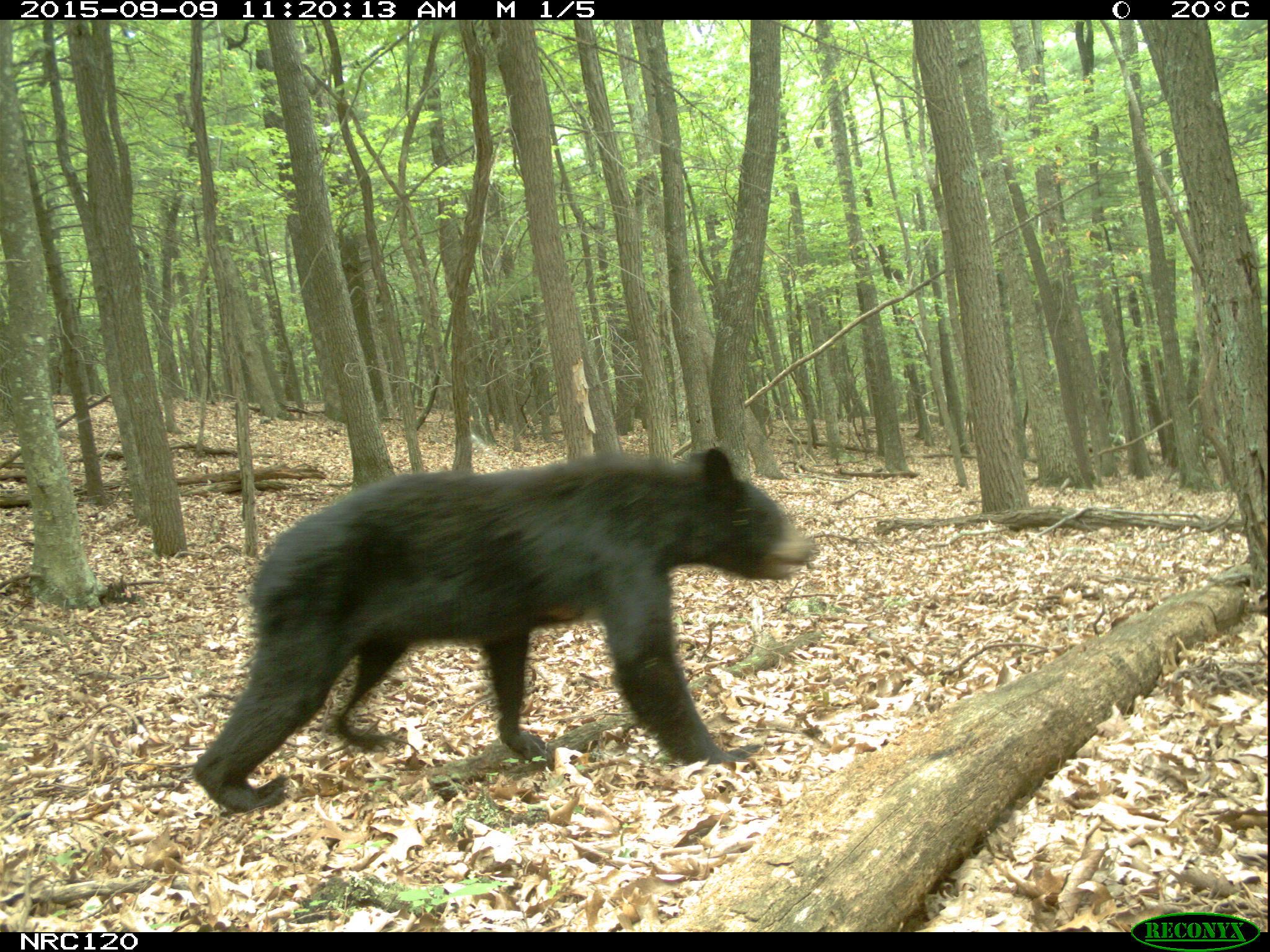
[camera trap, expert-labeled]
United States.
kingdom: Animalia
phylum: Chordata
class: Mammalia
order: Carnivora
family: Ursidae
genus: Ursus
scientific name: Ursus americanus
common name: american black bear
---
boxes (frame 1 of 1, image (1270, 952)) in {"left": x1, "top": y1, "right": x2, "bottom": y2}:
American Black Bear: {"left": 185, "top": 437, "right": 810, "bottom": 800}